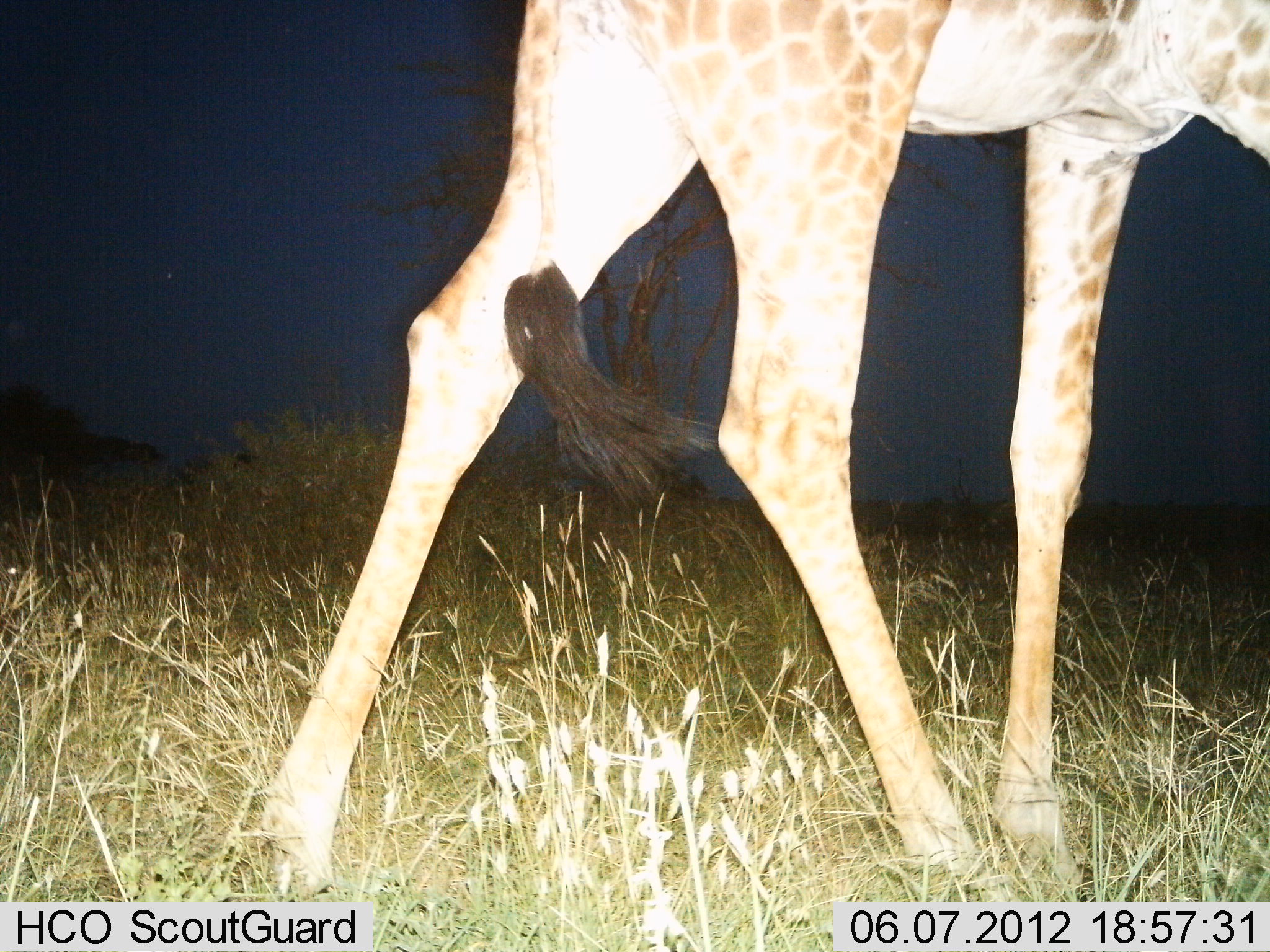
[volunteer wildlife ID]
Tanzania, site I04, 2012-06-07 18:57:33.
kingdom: Animalia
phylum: Chordata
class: Mammalia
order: Artiodactyla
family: Giraffidae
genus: Giraffa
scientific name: Giraffa camelopardalis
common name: giraffe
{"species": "giraffe (Giraffa camelopardalis)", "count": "1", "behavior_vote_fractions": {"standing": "30%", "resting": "0%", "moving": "70%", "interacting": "0%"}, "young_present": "0%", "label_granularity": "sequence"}